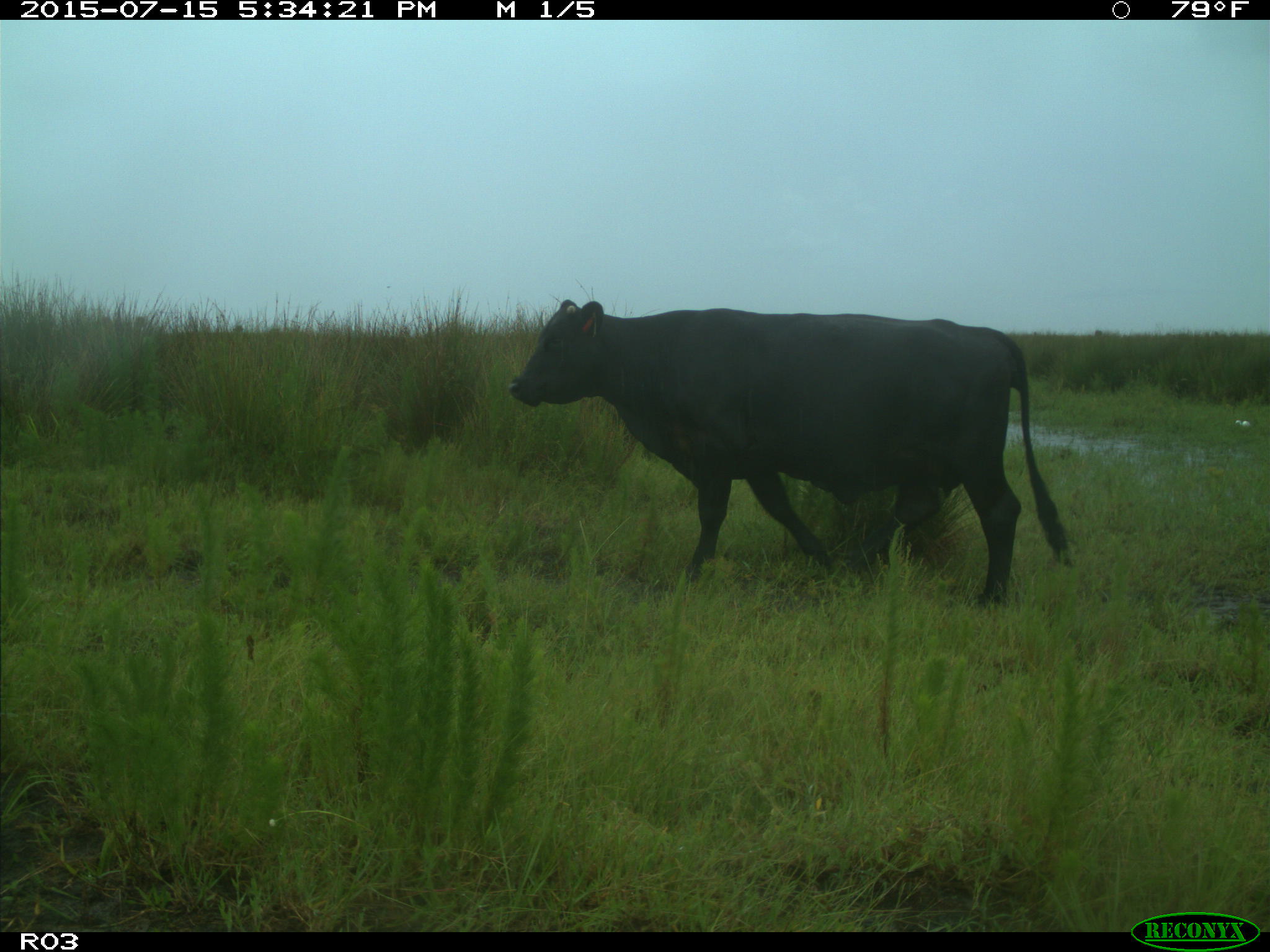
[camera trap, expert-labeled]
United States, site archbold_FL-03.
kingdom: Animalia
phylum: Chordata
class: Mammalia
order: Artiodactyla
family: Bovidae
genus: Bos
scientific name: Bos taurus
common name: domestic cow